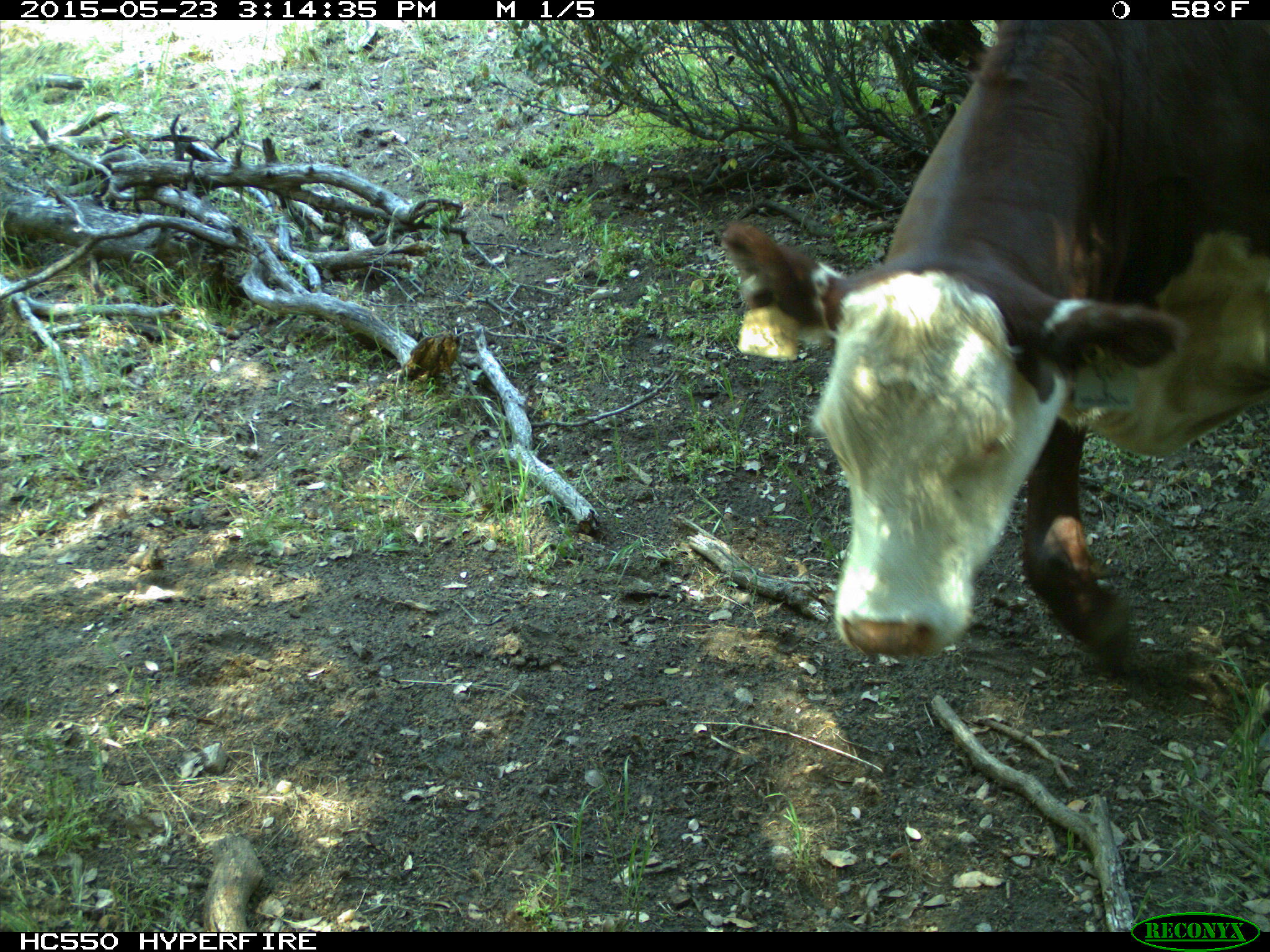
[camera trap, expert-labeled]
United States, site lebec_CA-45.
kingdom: Animalia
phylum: Chordata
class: Mammalia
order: Artiodactyla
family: Bovidae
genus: Bos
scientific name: Bos taurus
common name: domestic cow